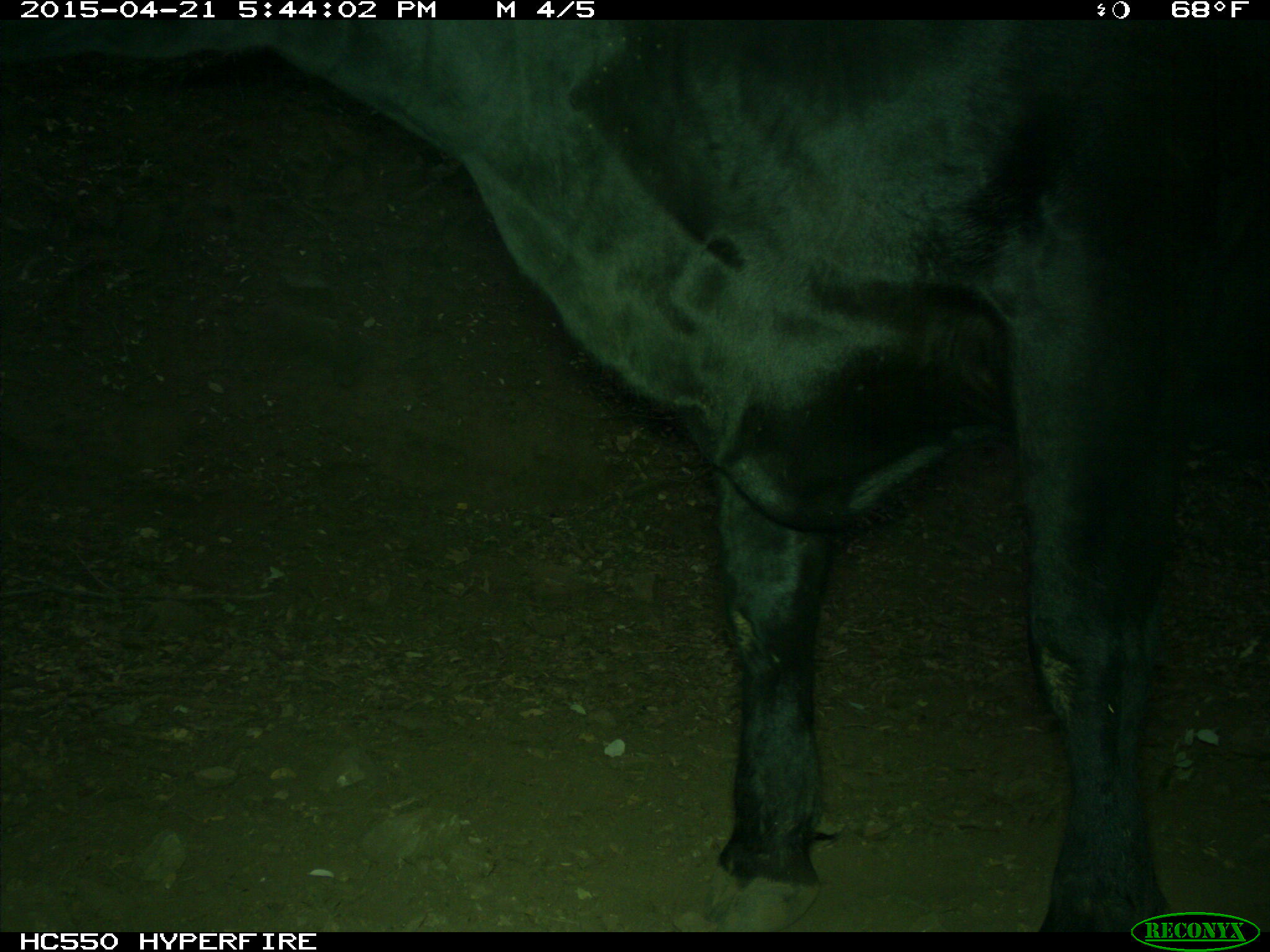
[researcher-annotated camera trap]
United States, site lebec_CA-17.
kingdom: Animalia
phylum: Chordata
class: Mammalia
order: Artiodactyla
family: Bovidae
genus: Bos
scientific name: Bos taurus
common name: domestic cow